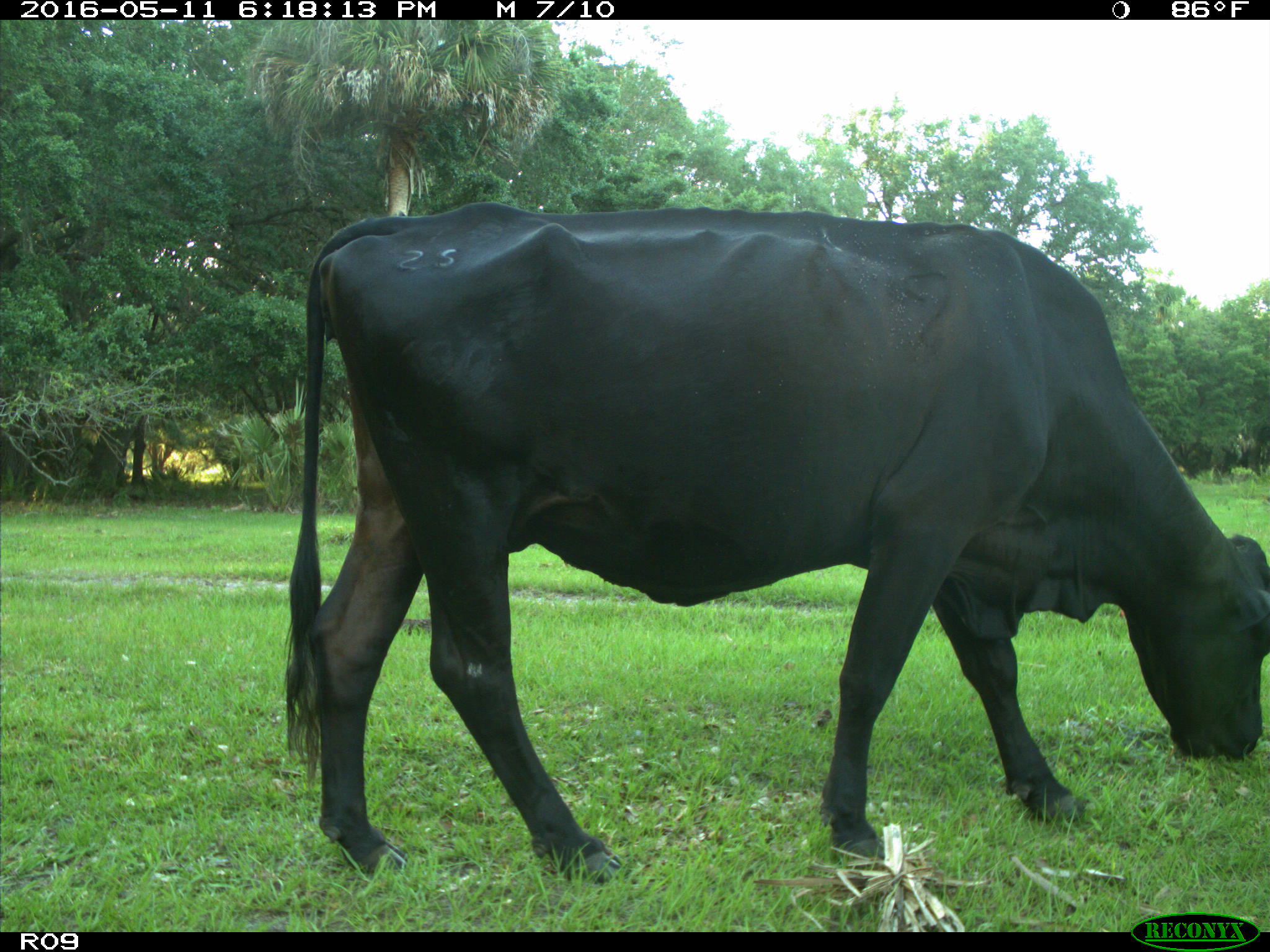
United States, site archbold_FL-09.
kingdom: Animalia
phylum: Chordata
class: Mammalia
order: Artiodactyla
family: Bovidae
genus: Bos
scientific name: Bos taurus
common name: domestic cow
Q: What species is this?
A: Bos taurus (domestic cow).